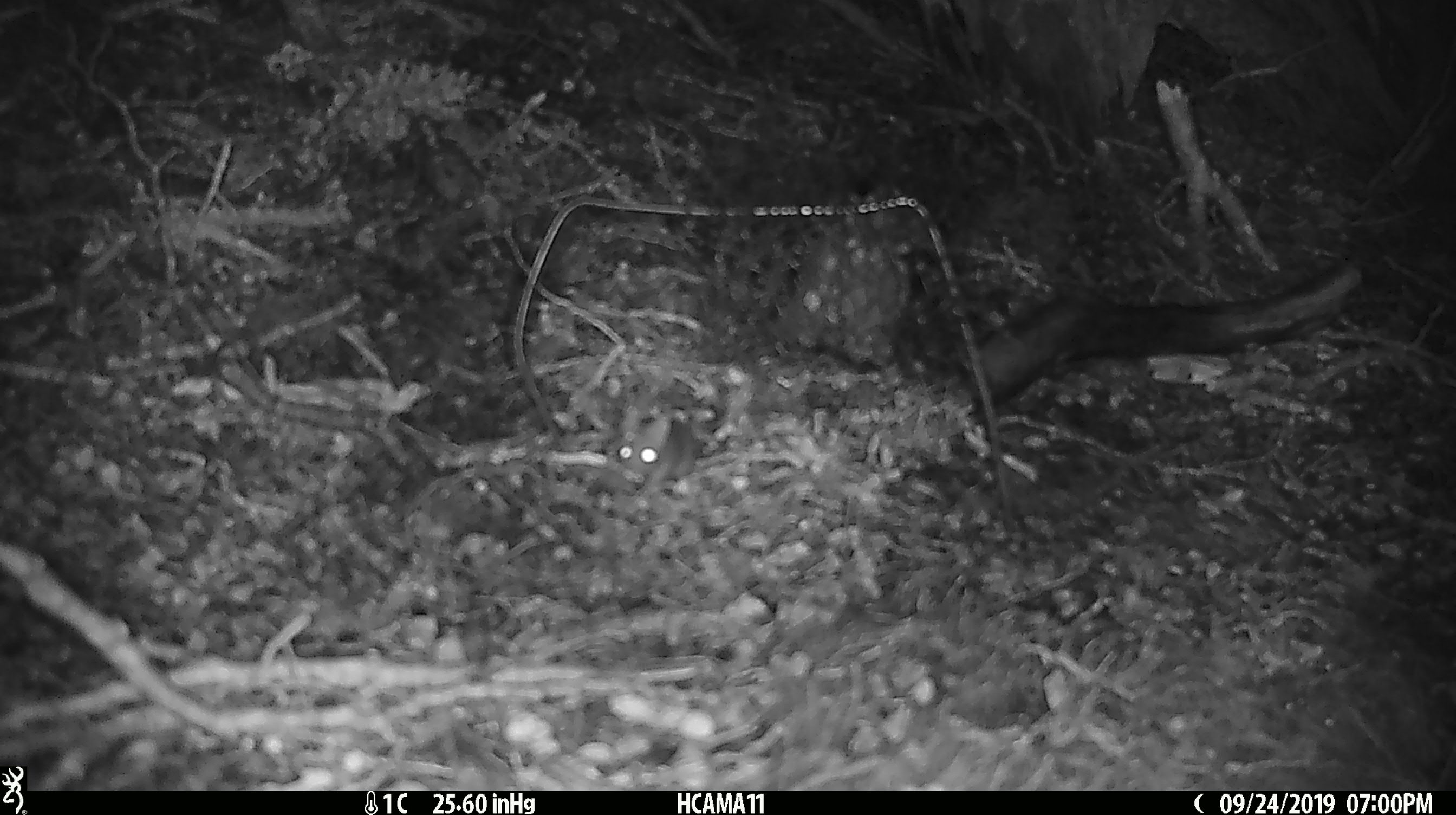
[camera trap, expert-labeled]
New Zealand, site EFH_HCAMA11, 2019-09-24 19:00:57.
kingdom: Animalia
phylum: Chordata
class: Mammalia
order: Rodentia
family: Muridae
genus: Mus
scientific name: Mus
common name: mouse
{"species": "mouse (Mus)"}